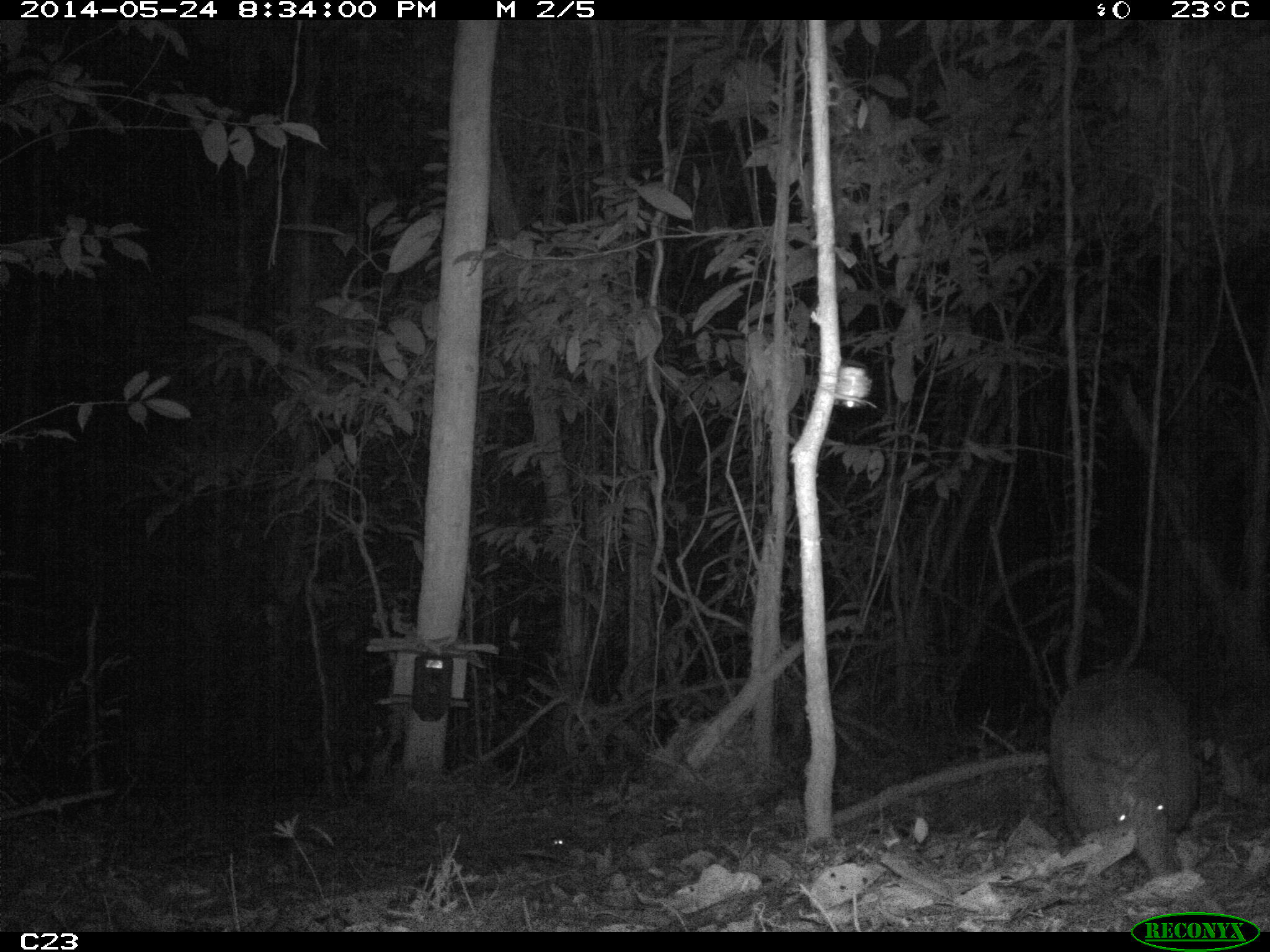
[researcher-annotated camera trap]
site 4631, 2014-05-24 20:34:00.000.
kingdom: Animalia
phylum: Chordata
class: Mammalia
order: Cingulata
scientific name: Cingulata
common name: armadillo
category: unknown armadillo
Unknown armadillo (armadillo) (Cingulata), count 1, age adult.